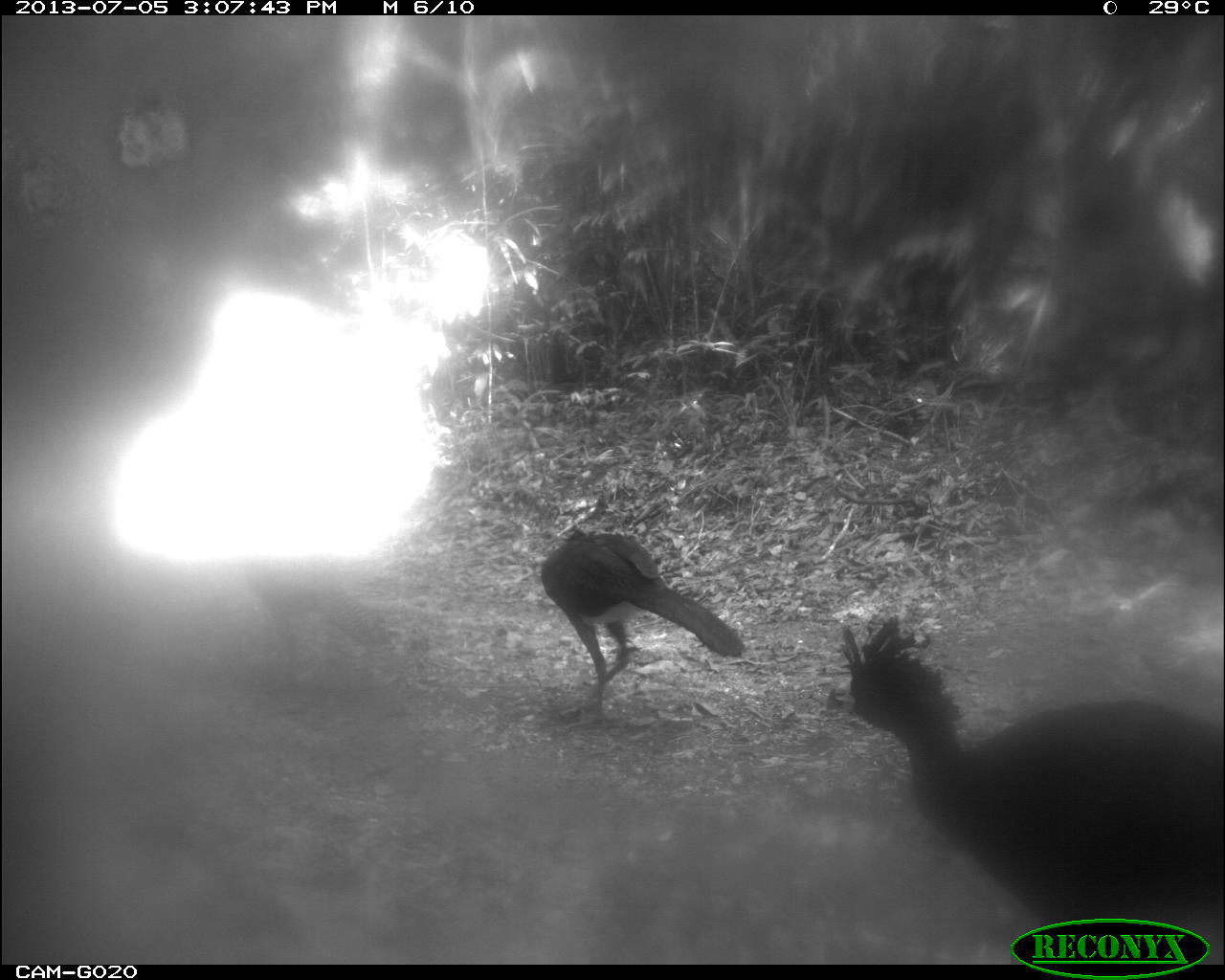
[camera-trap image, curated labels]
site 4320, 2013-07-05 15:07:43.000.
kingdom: Animalia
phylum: Chordata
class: Aves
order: Galliformes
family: Cracidae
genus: Crax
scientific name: Crax rubra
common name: great curassow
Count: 4.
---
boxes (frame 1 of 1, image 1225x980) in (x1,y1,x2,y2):
crax rubra: (820,613,1225,964); (539,525,746,723)